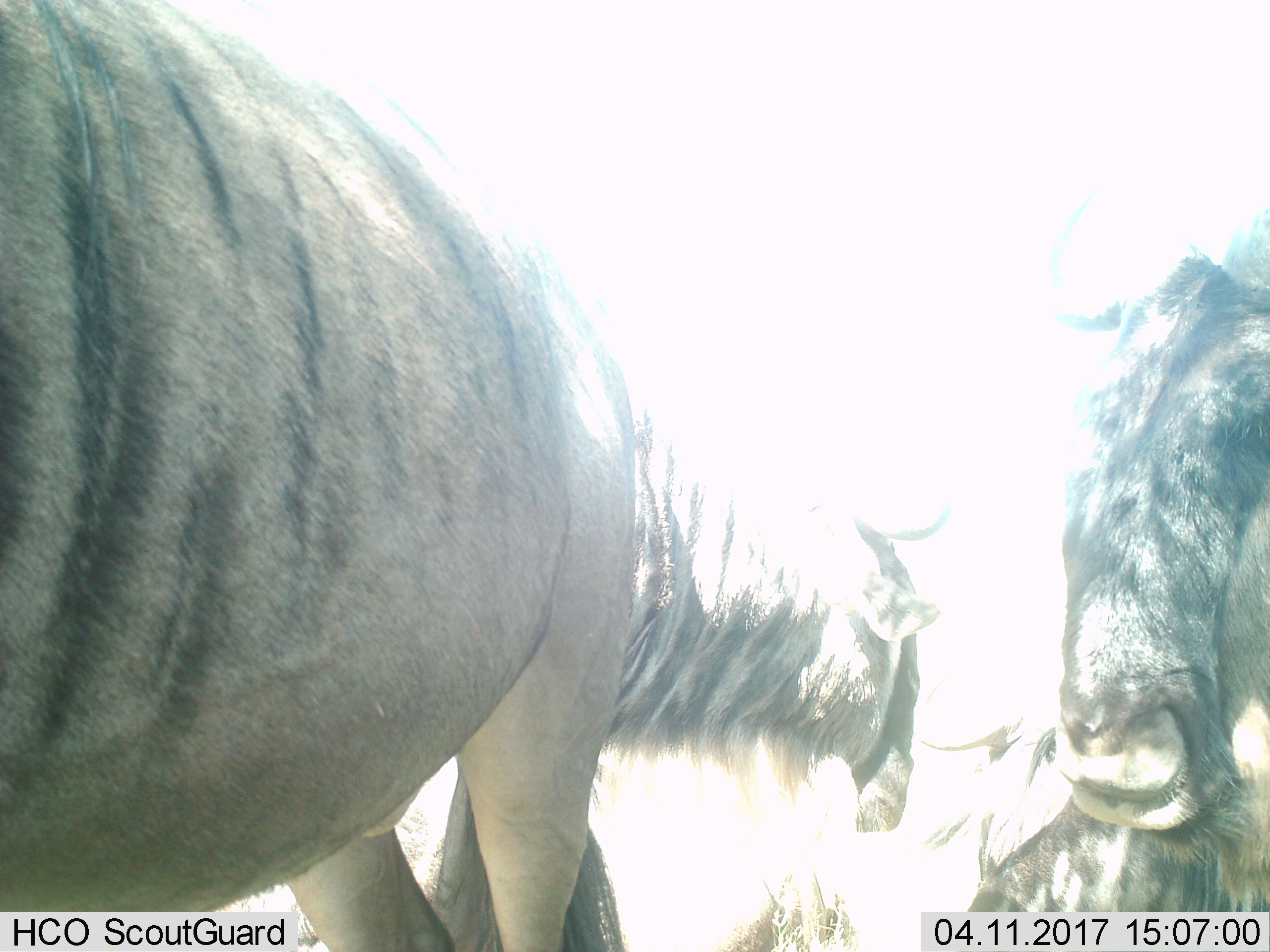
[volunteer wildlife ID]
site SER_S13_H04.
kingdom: Animalia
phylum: Chordata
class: Mammalia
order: Artiodactyla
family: Bovidae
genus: Connochaetes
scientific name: Connochaetes taurinus taurinus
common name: blue wildebeest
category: wildebeestblue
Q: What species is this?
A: Wildebeestblue (blue wildebeest) (Connochaetes taurinus taurinus).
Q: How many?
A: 3.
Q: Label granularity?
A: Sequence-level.